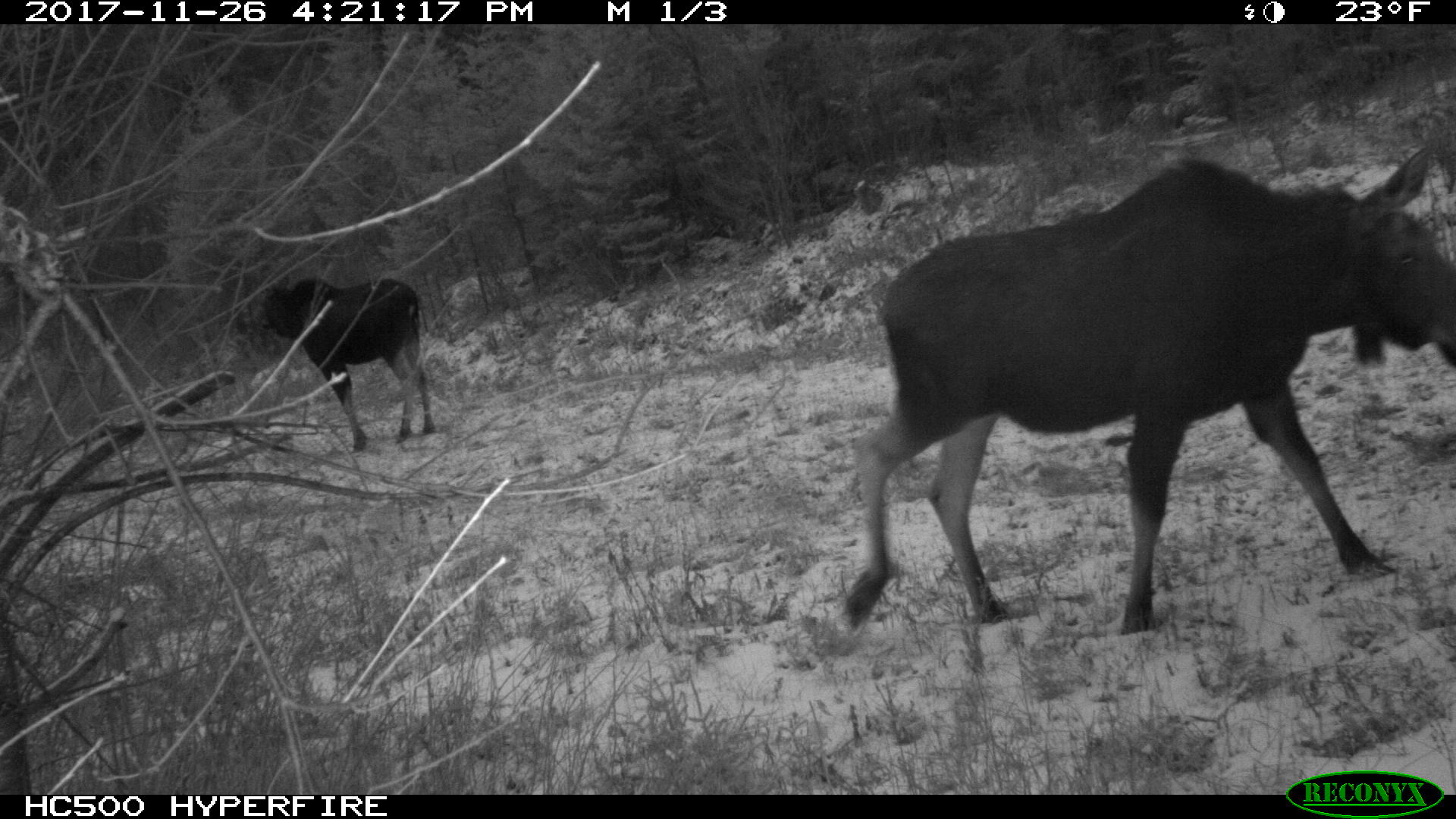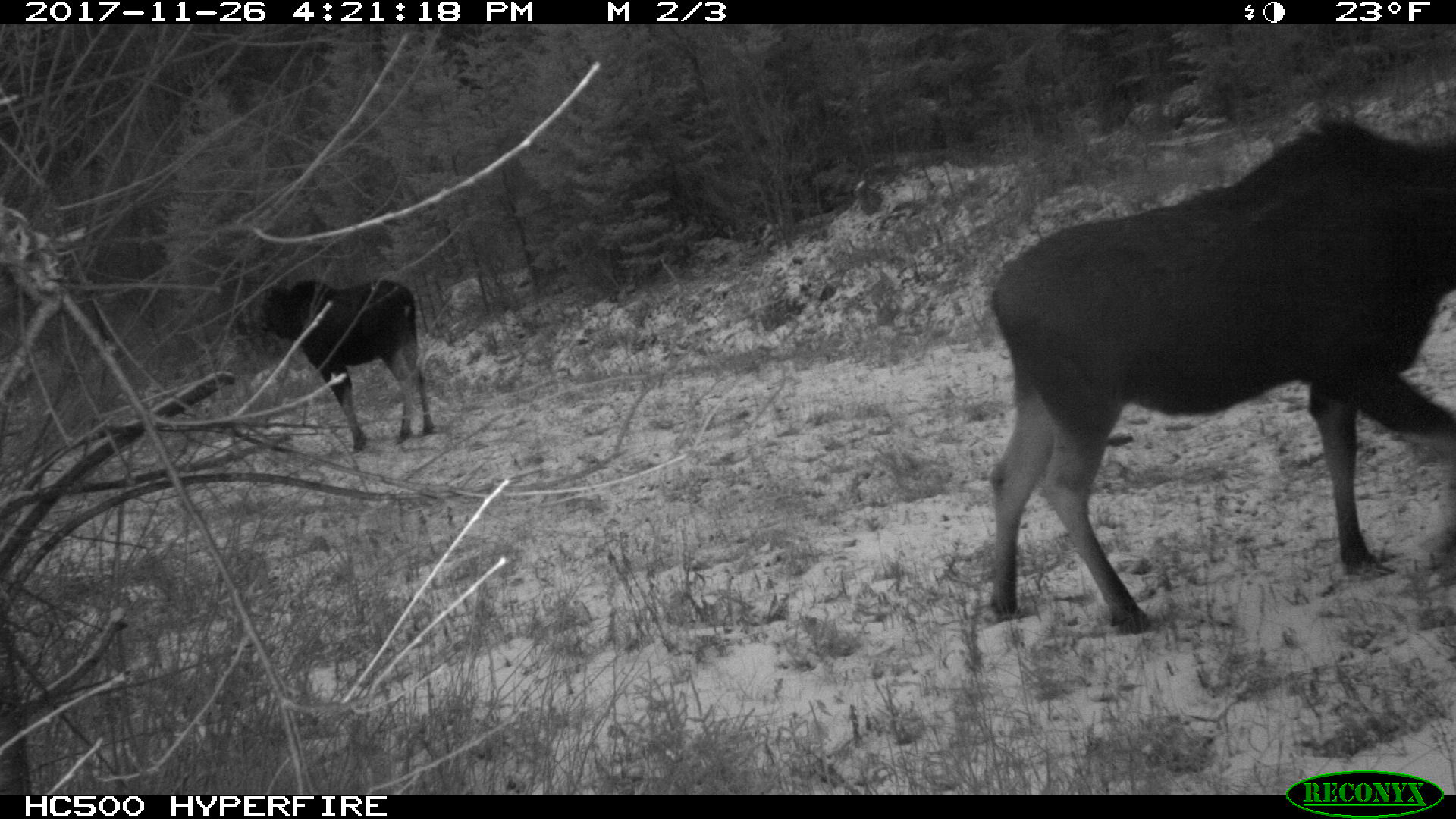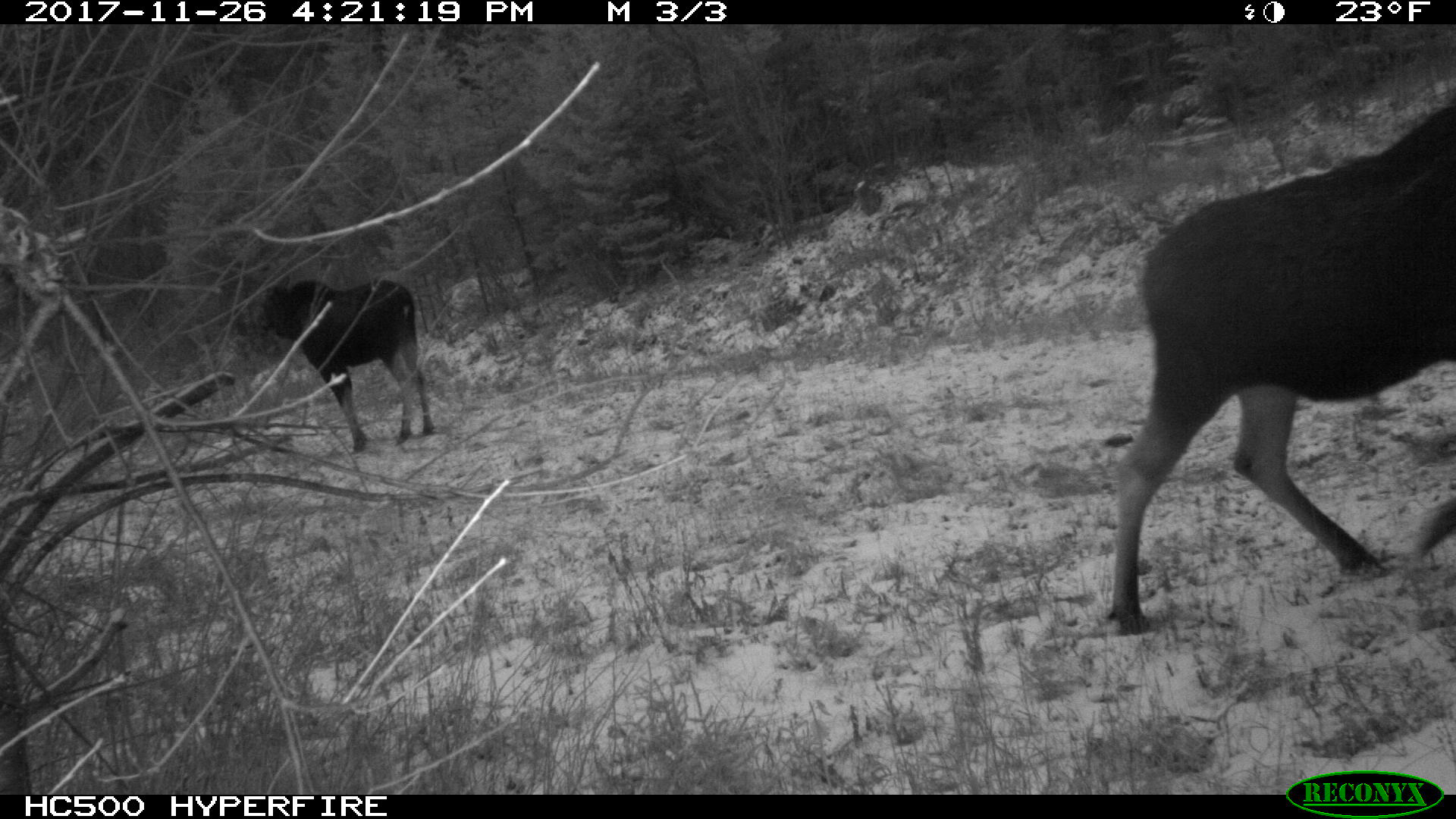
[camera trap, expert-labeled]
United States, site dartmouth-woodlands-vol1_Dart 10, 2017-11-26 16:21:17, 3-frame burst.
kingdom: Animalia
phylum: Chordata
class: Mammalia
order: Artiodactyla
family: Cervidae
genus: Alces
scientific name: Alces alces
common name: moose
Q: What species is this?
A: Moose (Alces alces).